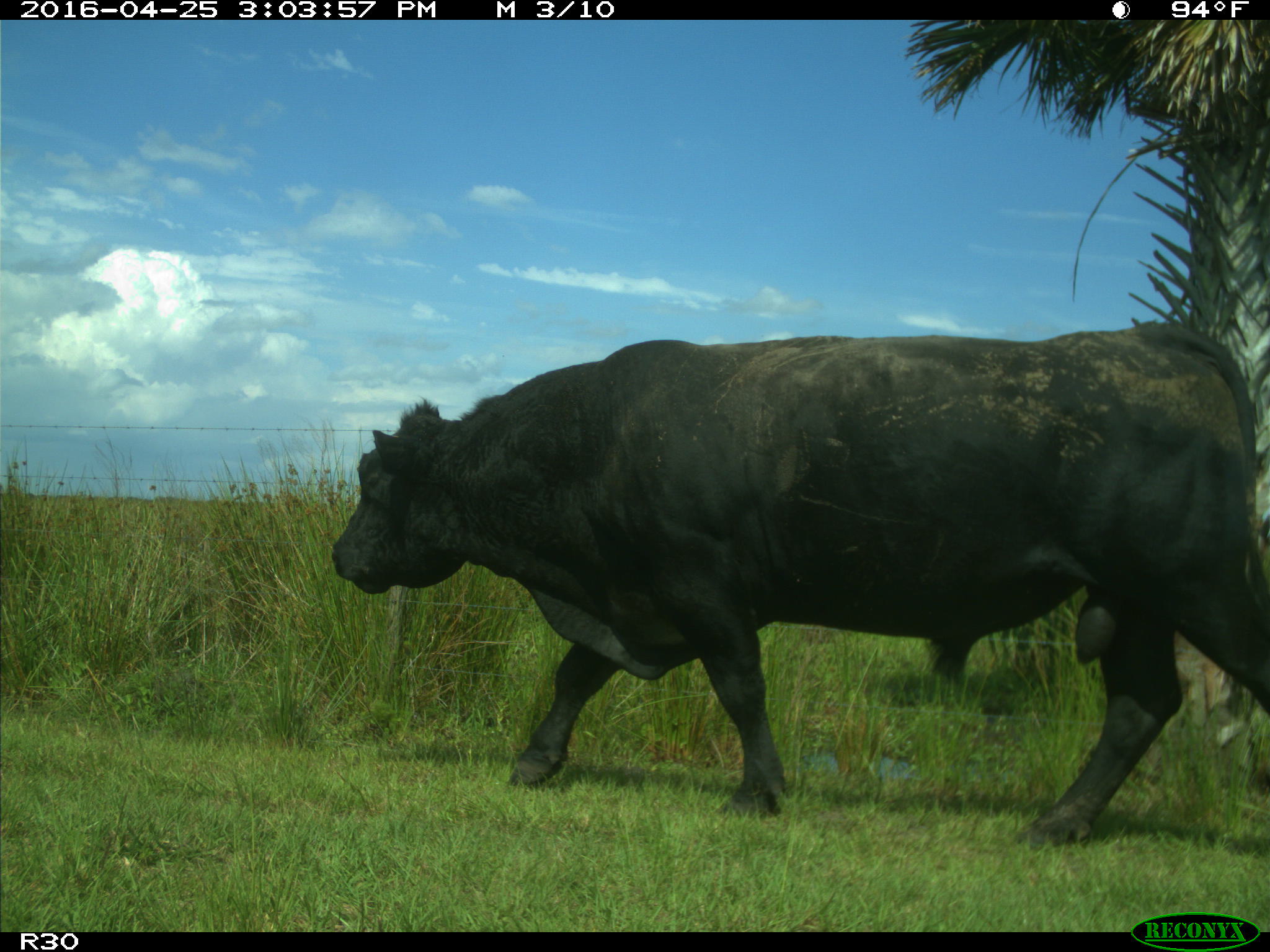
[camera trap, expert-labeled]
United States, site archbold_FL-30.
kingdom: Animalia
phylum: Chordata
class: Mammalia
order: Artiodactyla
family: Bovidae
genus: Bos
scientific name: Bos taurus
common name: domestic cow